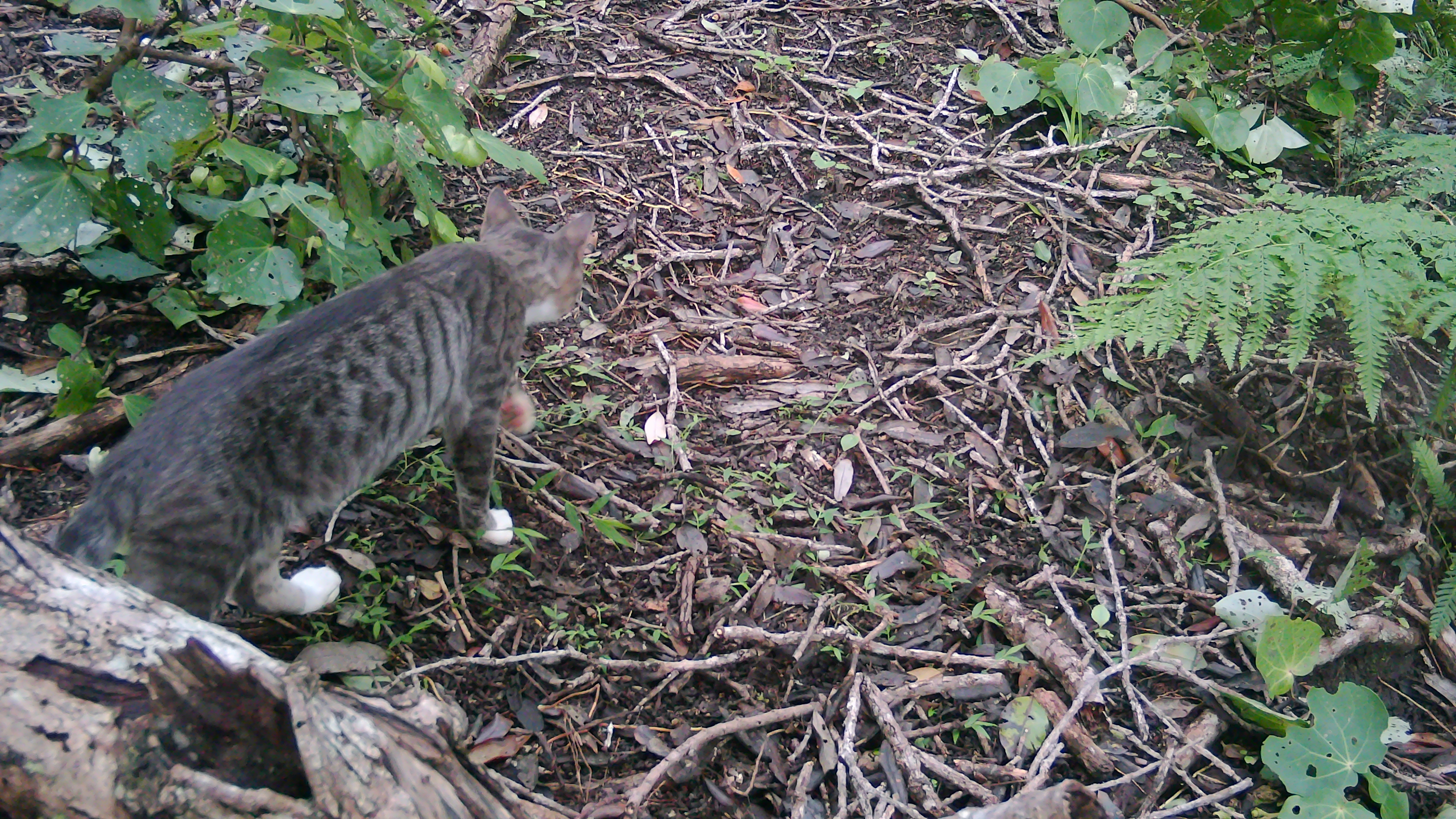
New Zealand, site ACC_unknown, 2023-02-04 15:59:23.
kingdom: Animalia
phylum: Chordata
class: Mammalia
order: Carnivora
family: Felidae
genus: Felis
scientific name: Felis catus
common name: domestic cat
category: cat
Cat (domestic cat) (Felis catus).